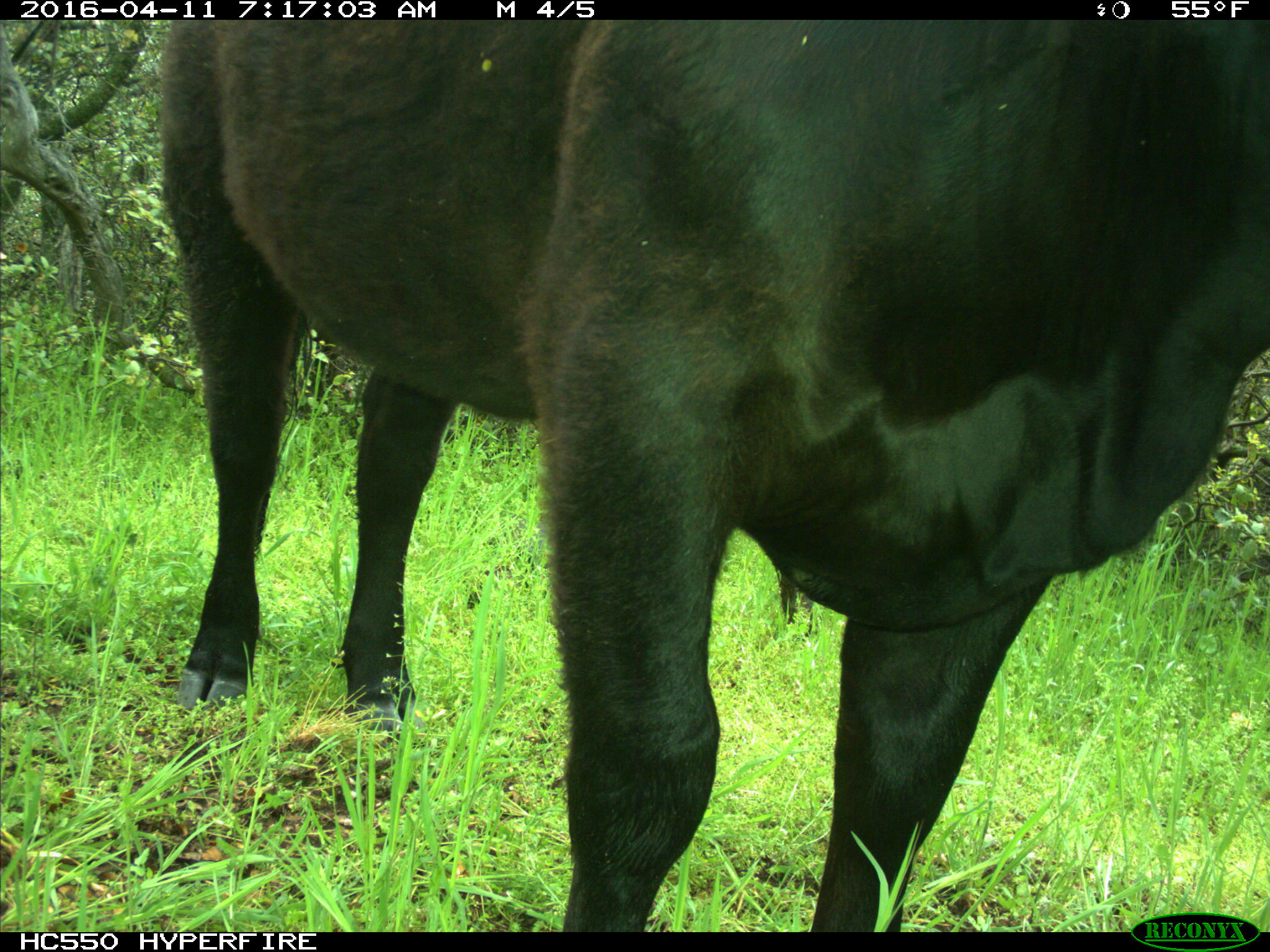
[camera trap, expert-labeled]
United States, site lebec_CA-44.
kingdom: Animalia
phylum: Chordata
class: Mammalia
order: Artiodactyla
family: Bovidae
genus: Bos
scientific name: Bos taurus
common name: domestic cow